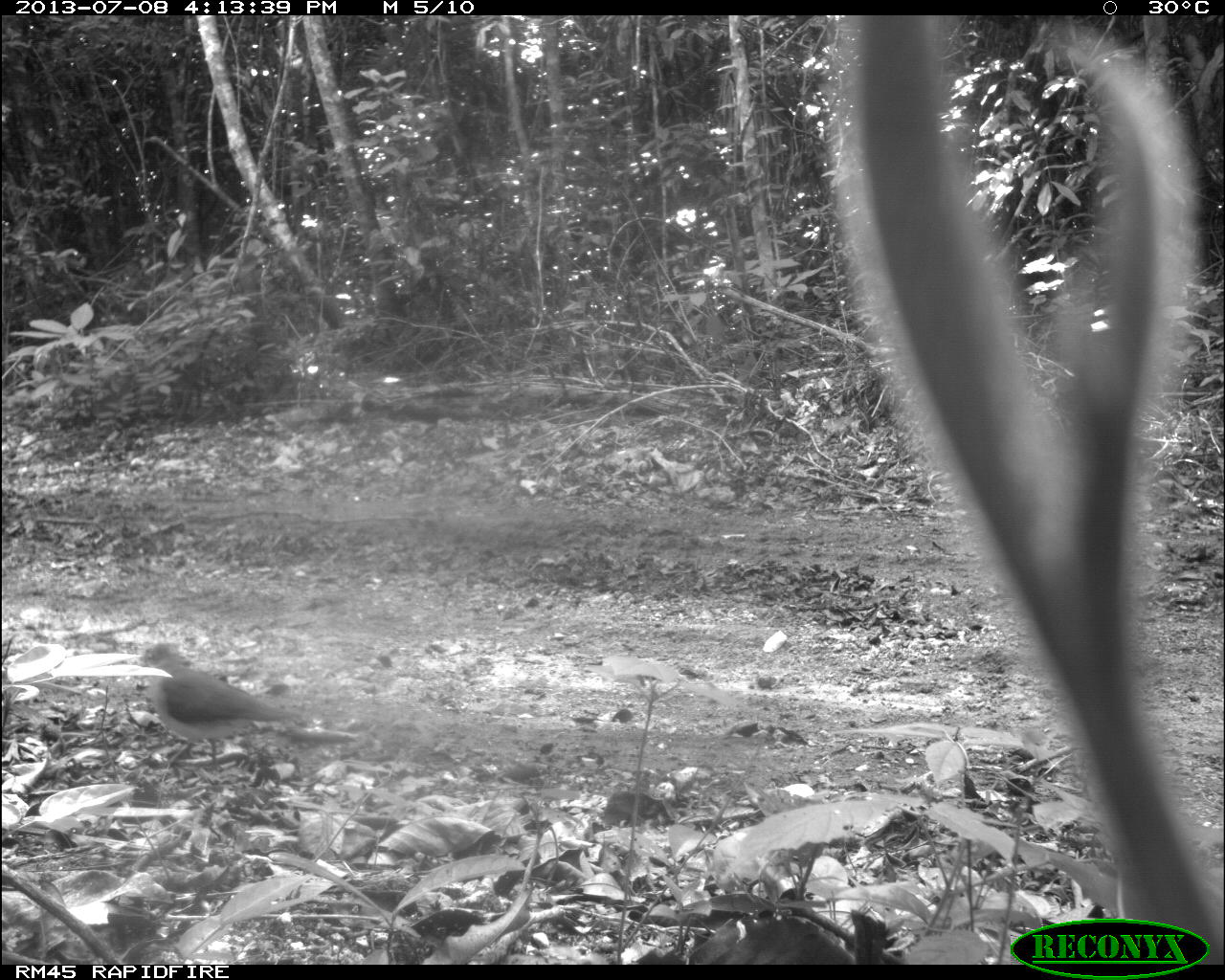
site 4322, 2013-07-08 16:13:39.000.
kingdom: Animalia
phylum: Chordata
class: Aves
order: Columbiformes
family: Columbidae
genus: Leptotila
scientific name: Leptotila plumbeiceps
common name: gray-headed dove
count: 1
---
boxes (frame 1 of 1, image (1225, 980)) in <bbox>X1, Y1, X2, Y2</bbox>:
leptotila plumbeiceps: <bbox>138, 641, 306, 772</bbox>